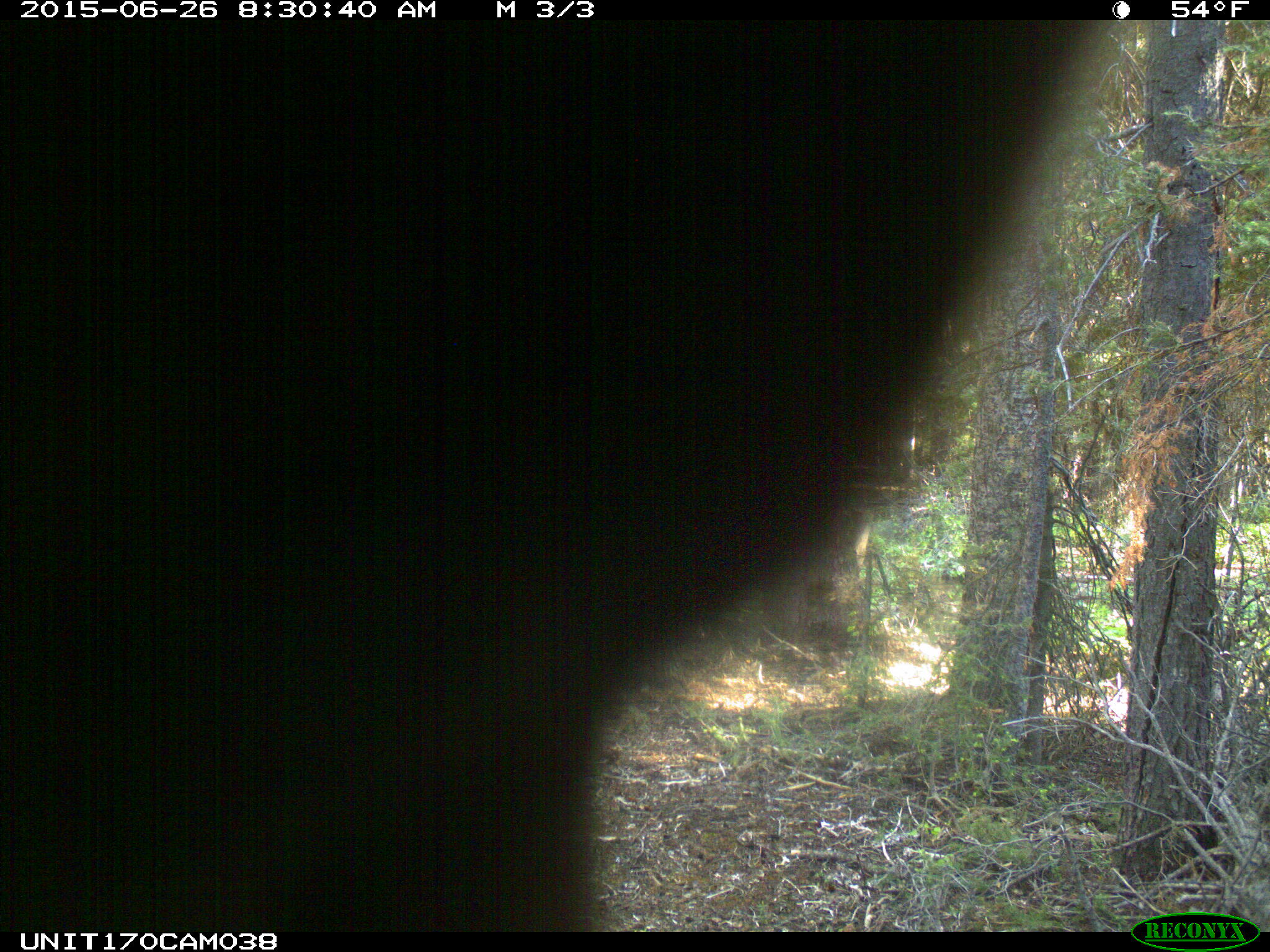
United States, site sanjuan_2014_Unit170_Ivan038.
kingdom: Animalia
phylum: Chordata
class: Mammalia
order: Artiodactyla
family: Cervidae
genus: Cervus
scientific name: Cervus elaphus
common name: red deer